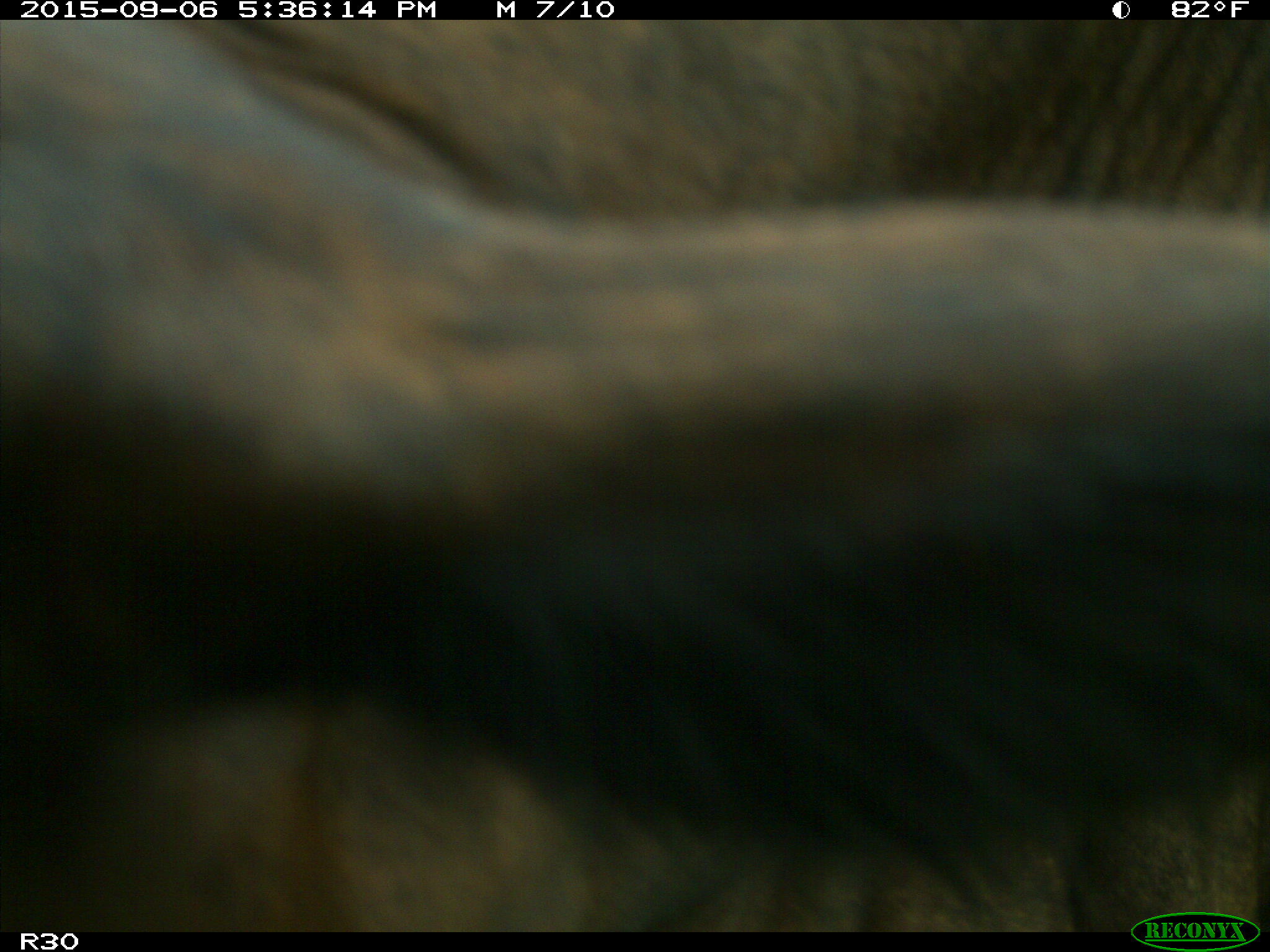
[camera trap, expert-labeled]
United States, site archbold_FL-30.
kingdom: Animalia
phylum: Chordata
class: Mammalia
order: Artiodactyla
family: Bovidae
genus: Bos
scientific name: Bos taurus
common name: domestic cow